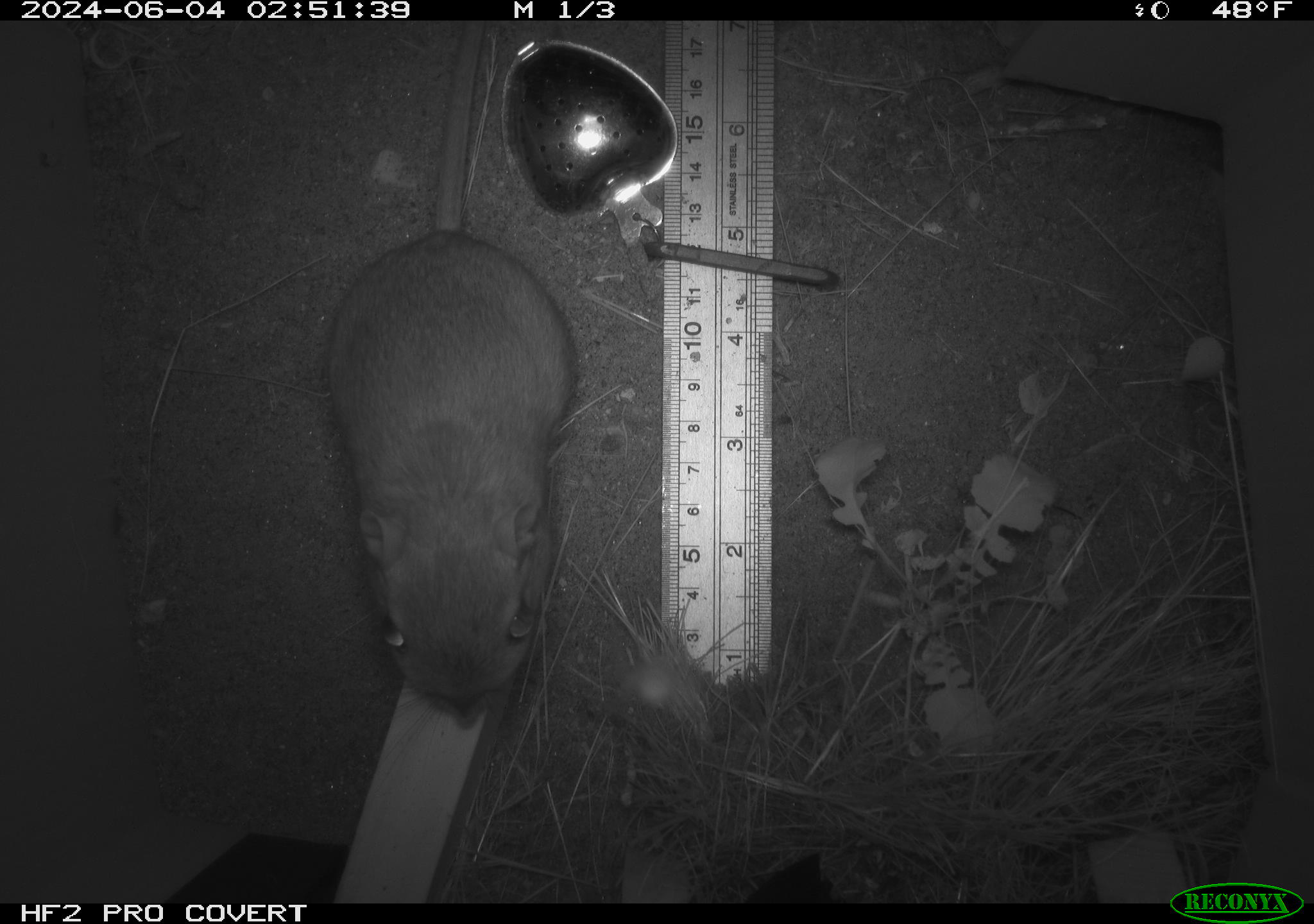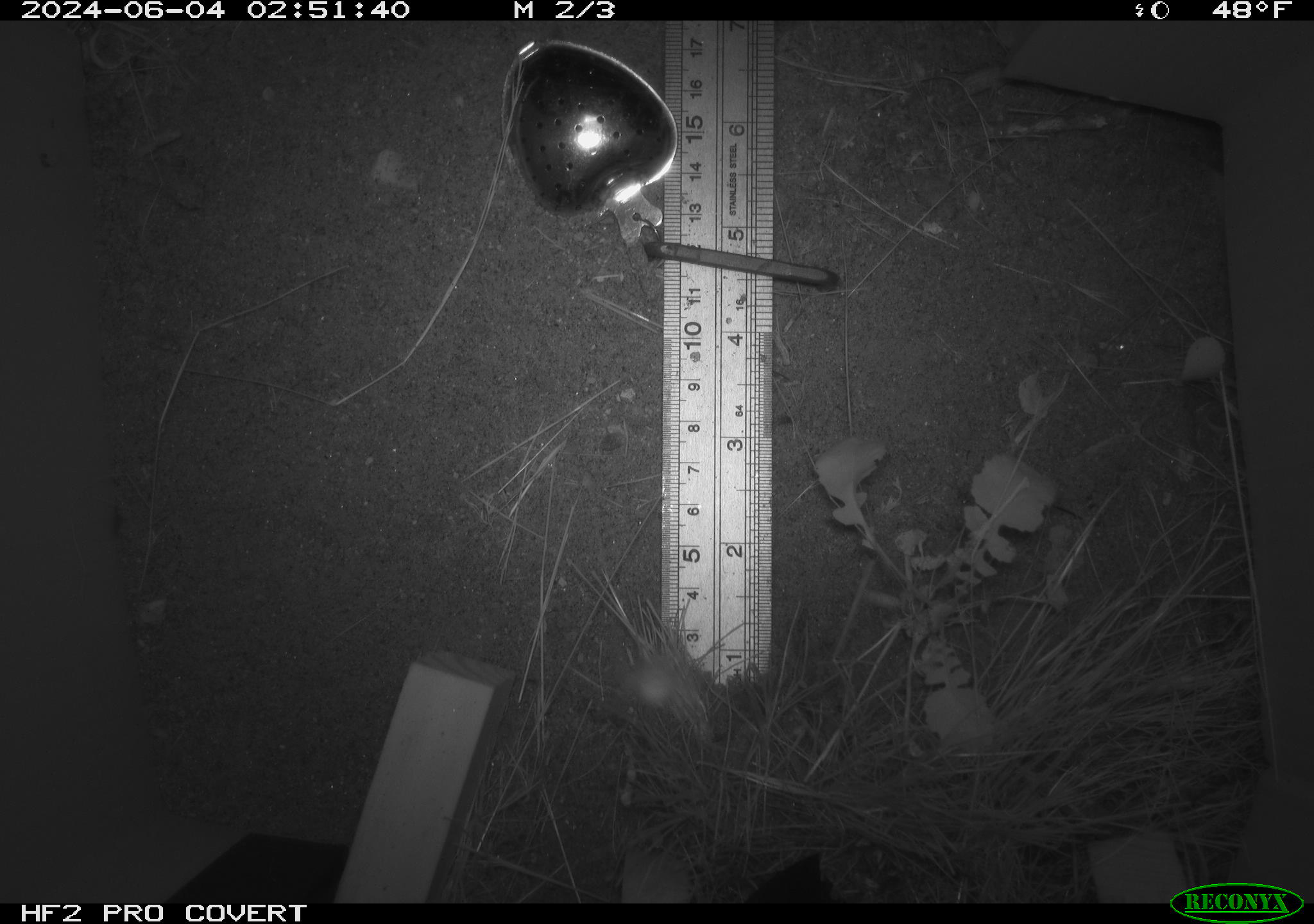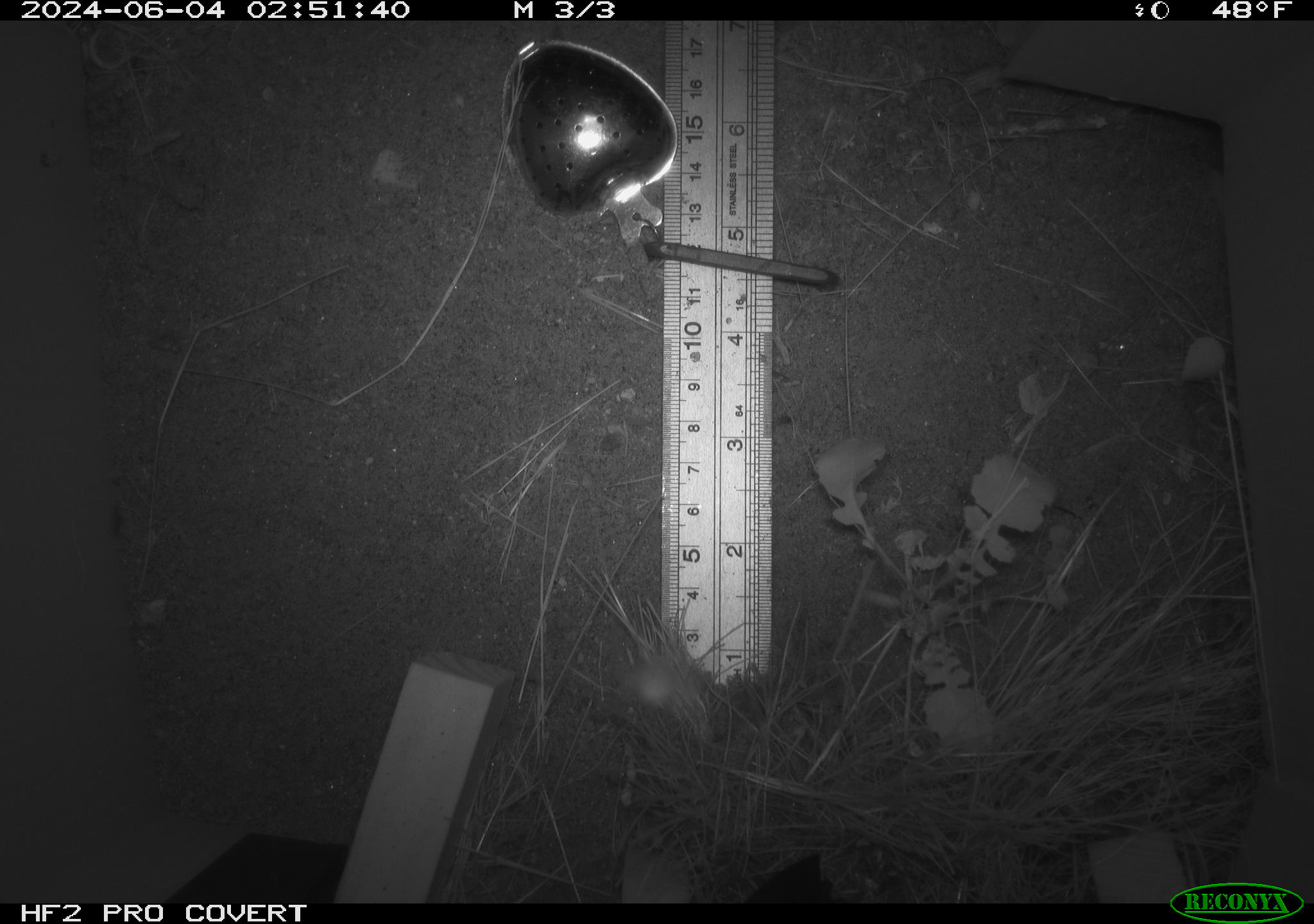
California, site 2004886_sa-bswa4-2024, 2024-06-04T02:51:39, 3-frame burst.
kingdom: Animalia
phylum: Chordata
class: Mammalia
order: Rodentia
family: Heteromyidae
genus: Dipodomys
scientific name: Dipodomys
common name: kangaroo rats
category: dipodomys species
Dipodomys species (kangaroo rats) (Dipodomys).